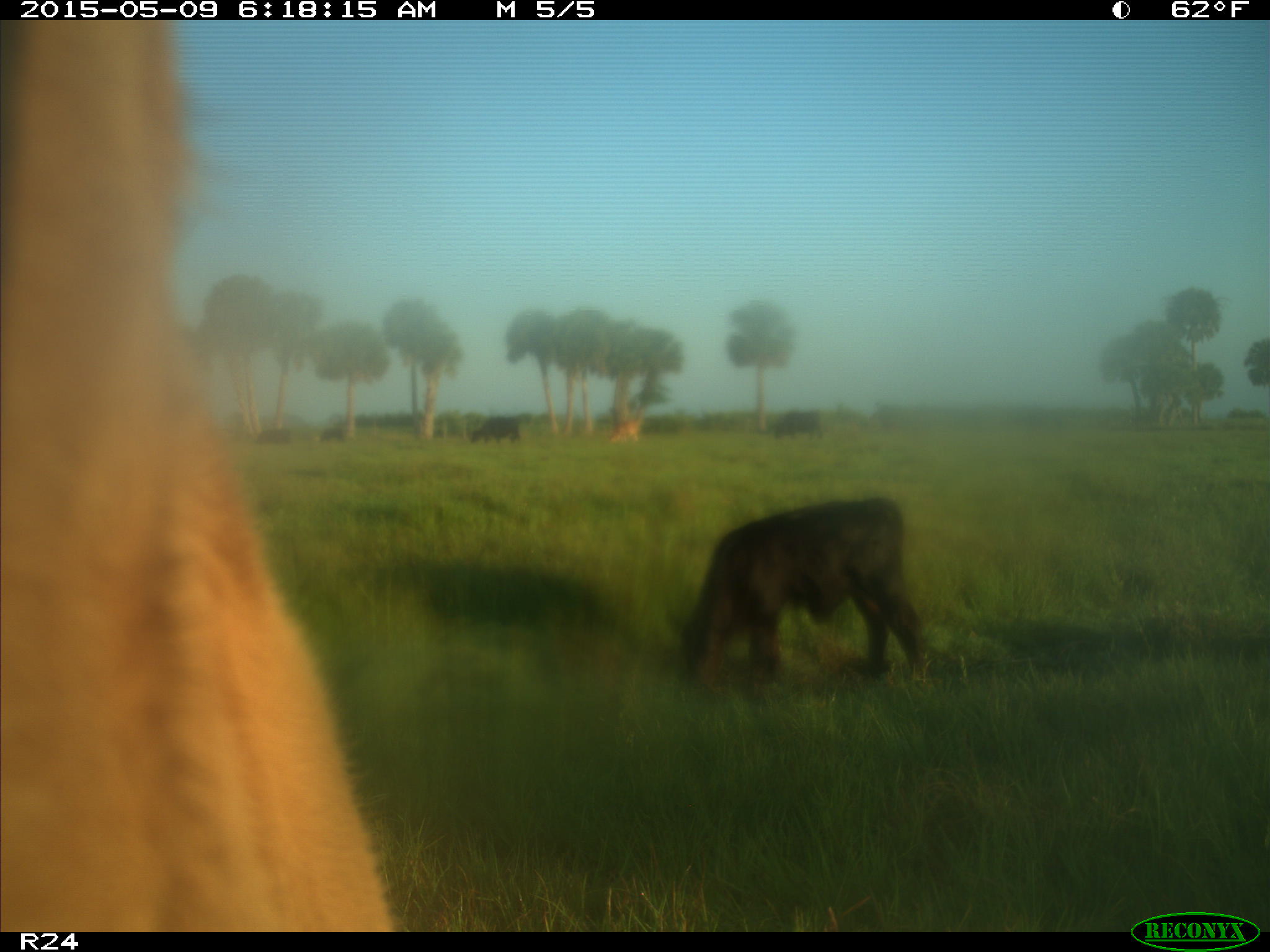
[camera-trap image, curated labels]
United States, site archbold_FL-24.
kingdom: Animalia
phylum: Chordata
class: Mammalia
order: Artiodactyla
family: Bovidae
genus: Bos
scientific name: Bos taurus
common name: domestic cow